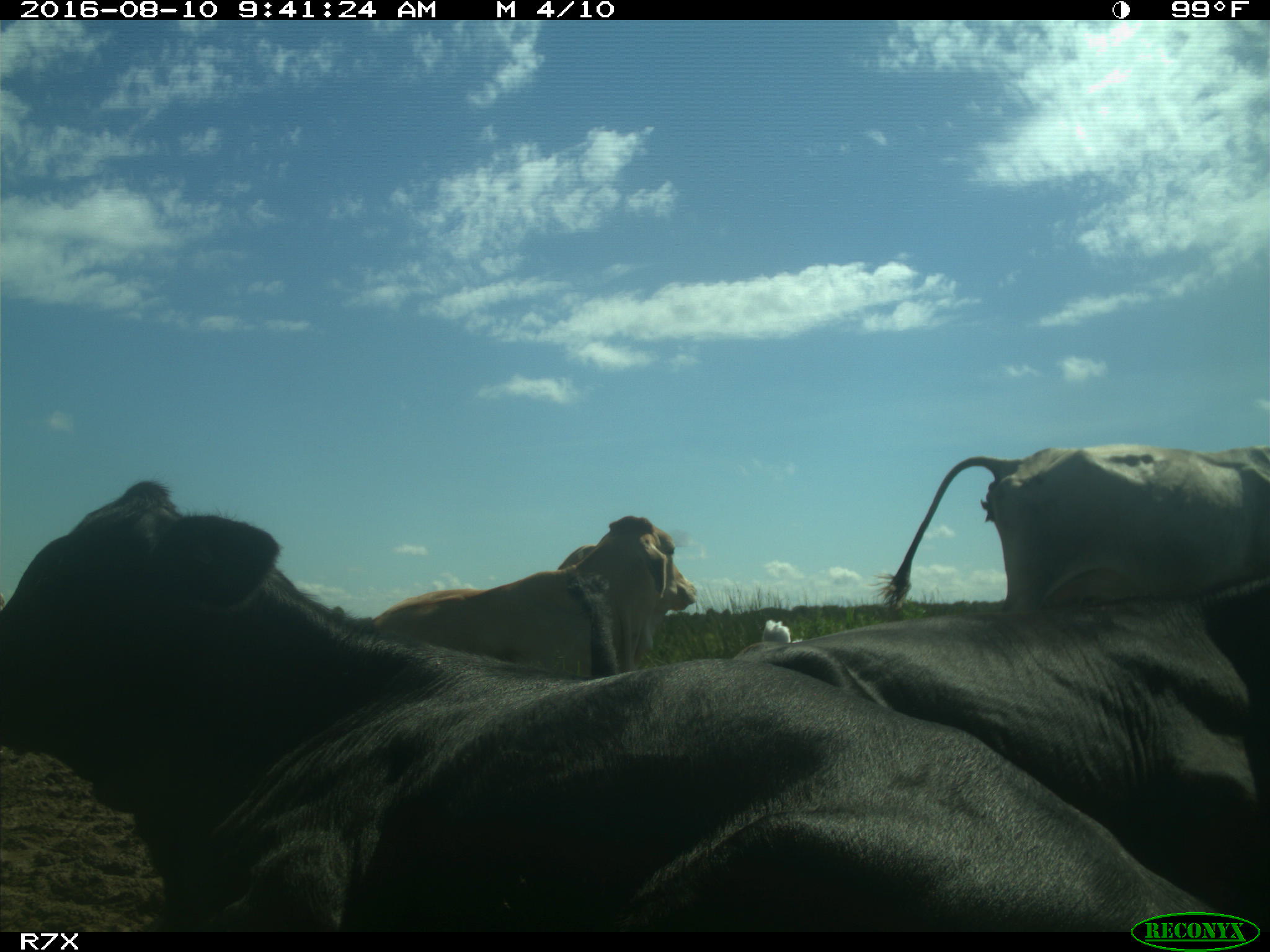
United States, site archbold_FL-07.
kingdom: Animalia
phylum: Chordata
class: Mammalia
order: Artiodactyla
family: Bovidae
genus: Bos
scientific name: Bos taurus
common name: domestic cow